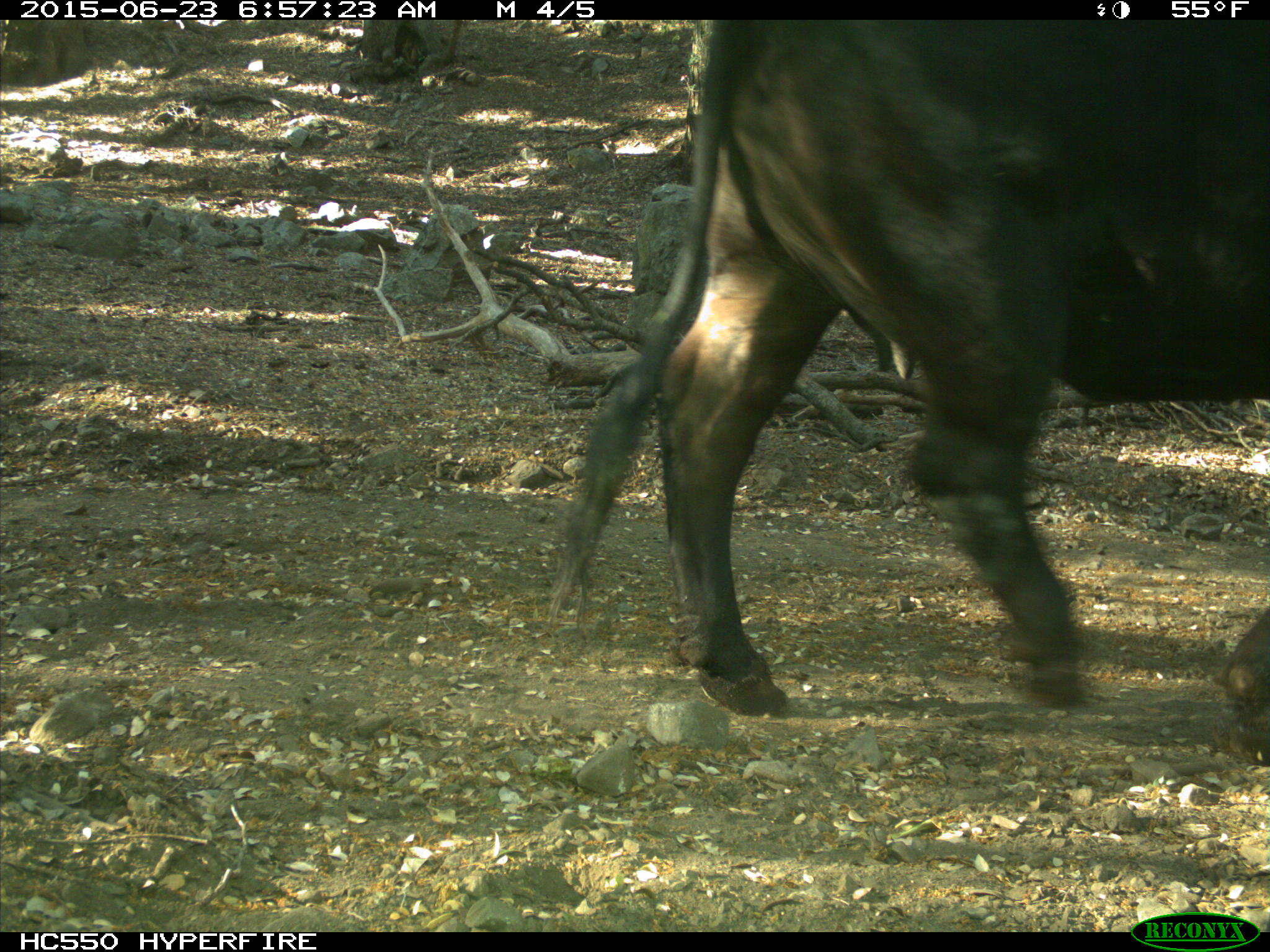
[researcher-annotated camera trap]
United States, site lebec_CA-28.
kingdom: Animalia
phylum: Chordata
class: Mammalia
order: Artiodactyla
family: Bovidae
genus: Bos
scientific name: Bos taurus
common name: domestic cow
Bos taurus (domestic cow).